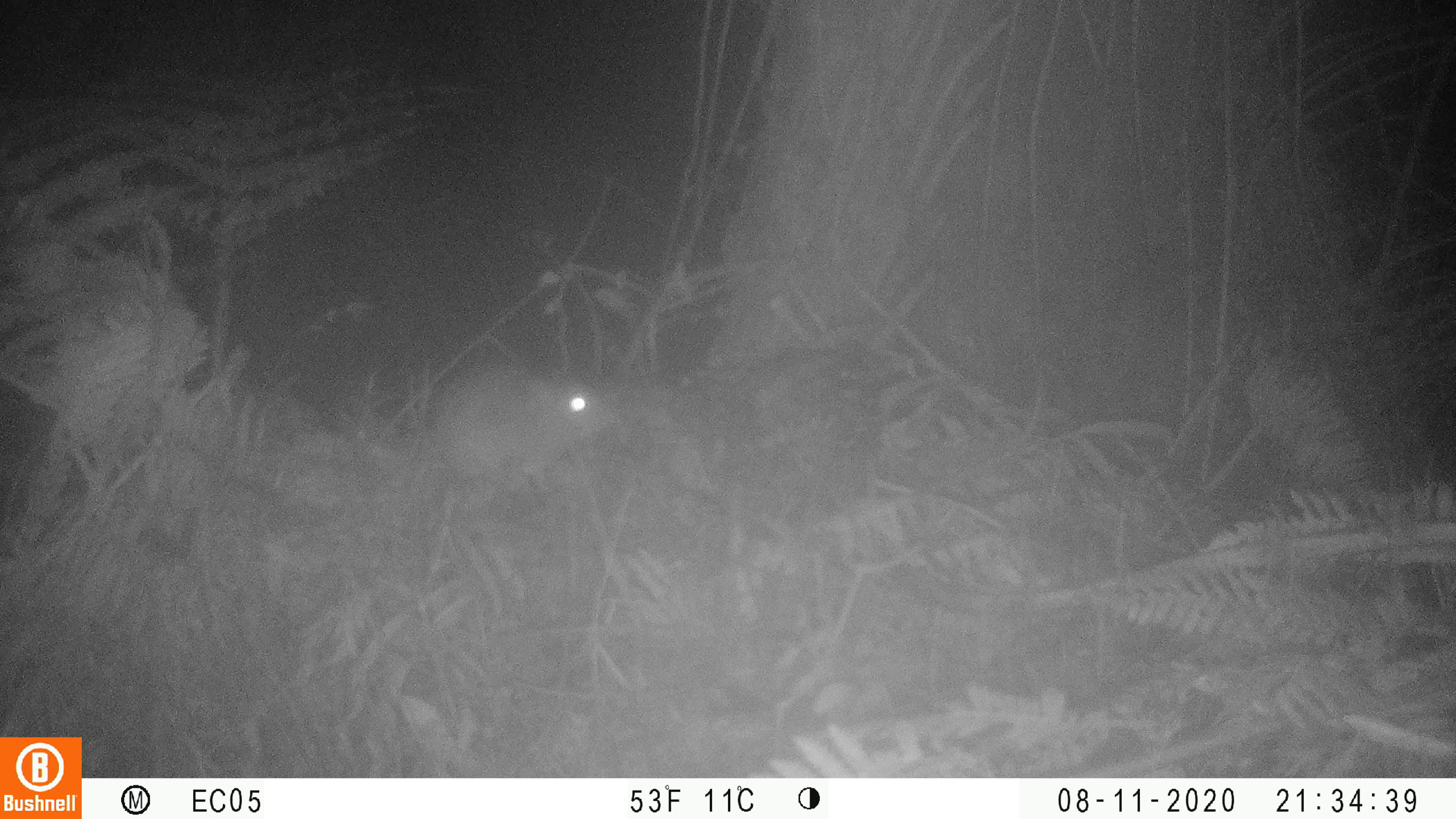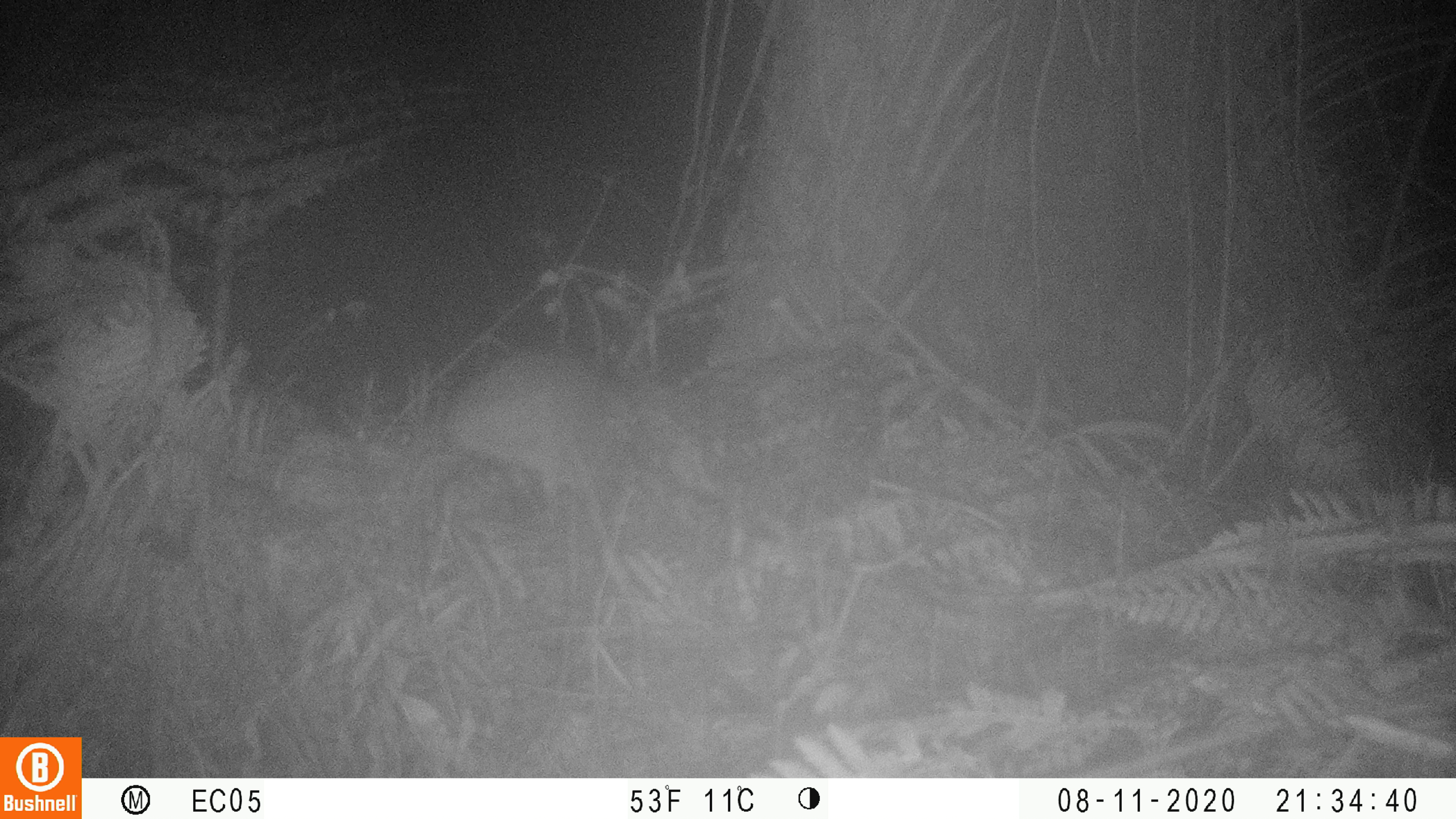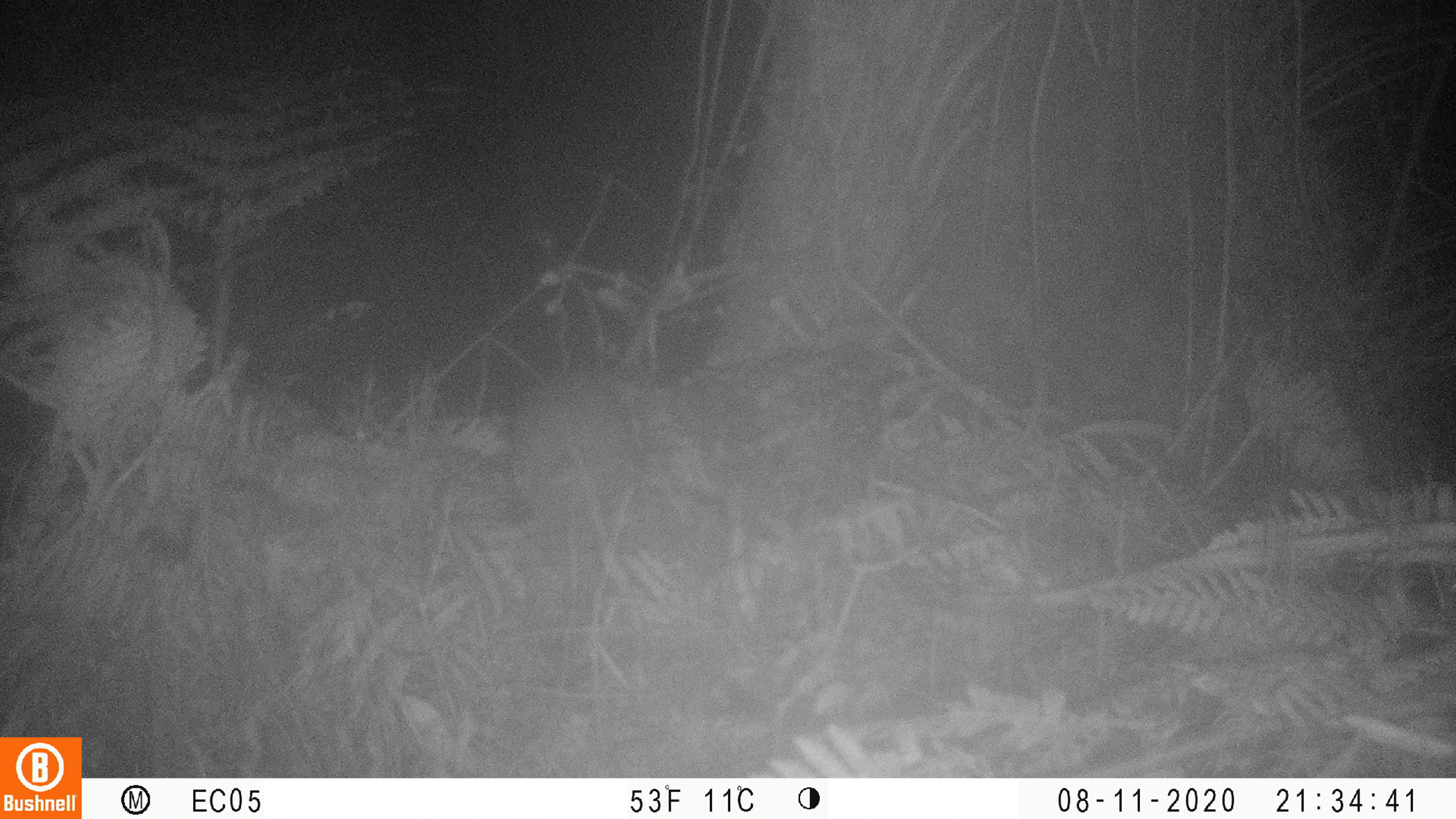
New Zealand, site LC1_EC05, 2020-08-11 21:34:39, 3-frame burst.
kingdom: Animalia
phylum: Chordata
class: Mammalia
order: Rodentia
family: Muridae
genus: Rattus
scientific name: Rattus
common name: rat